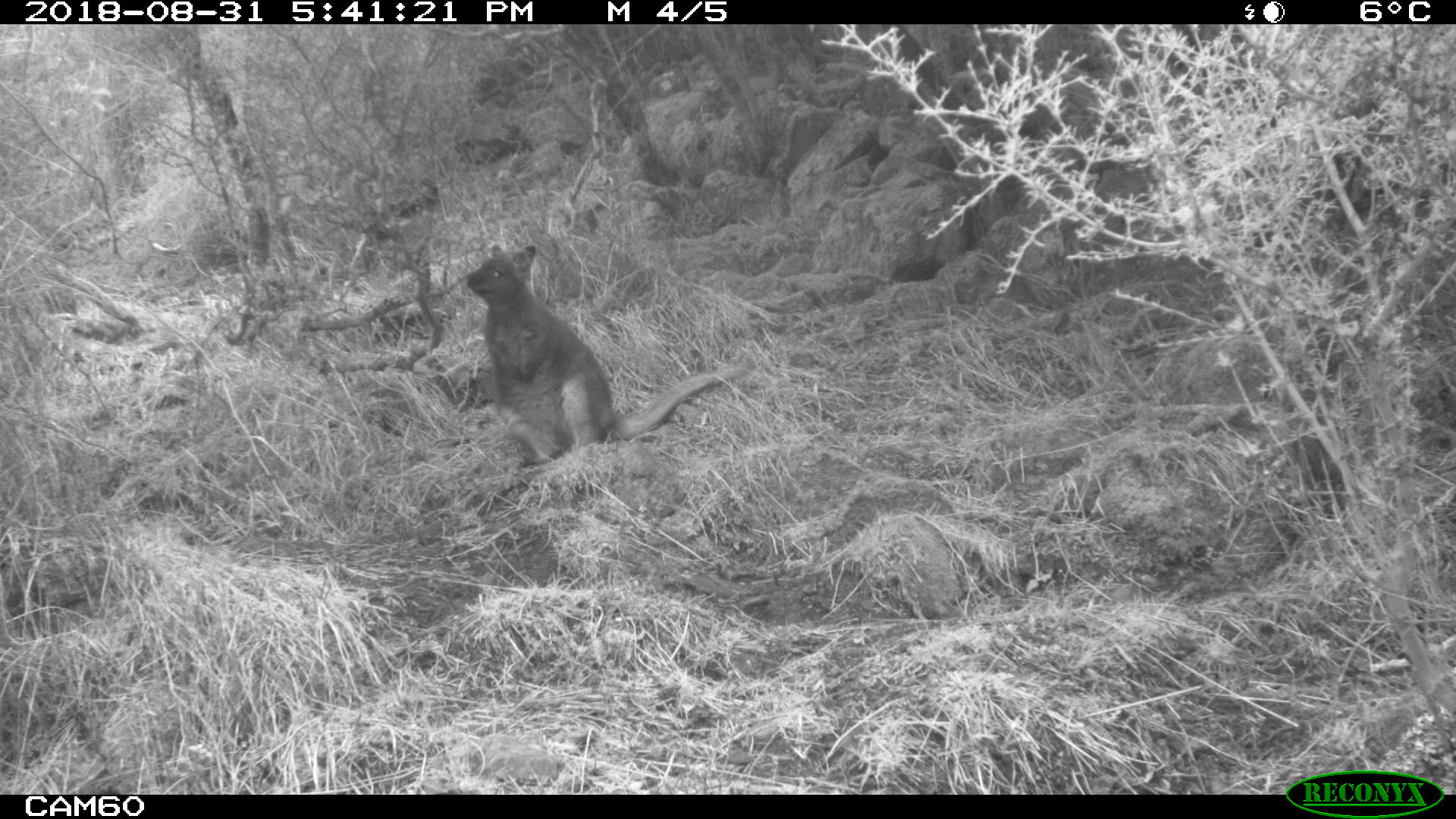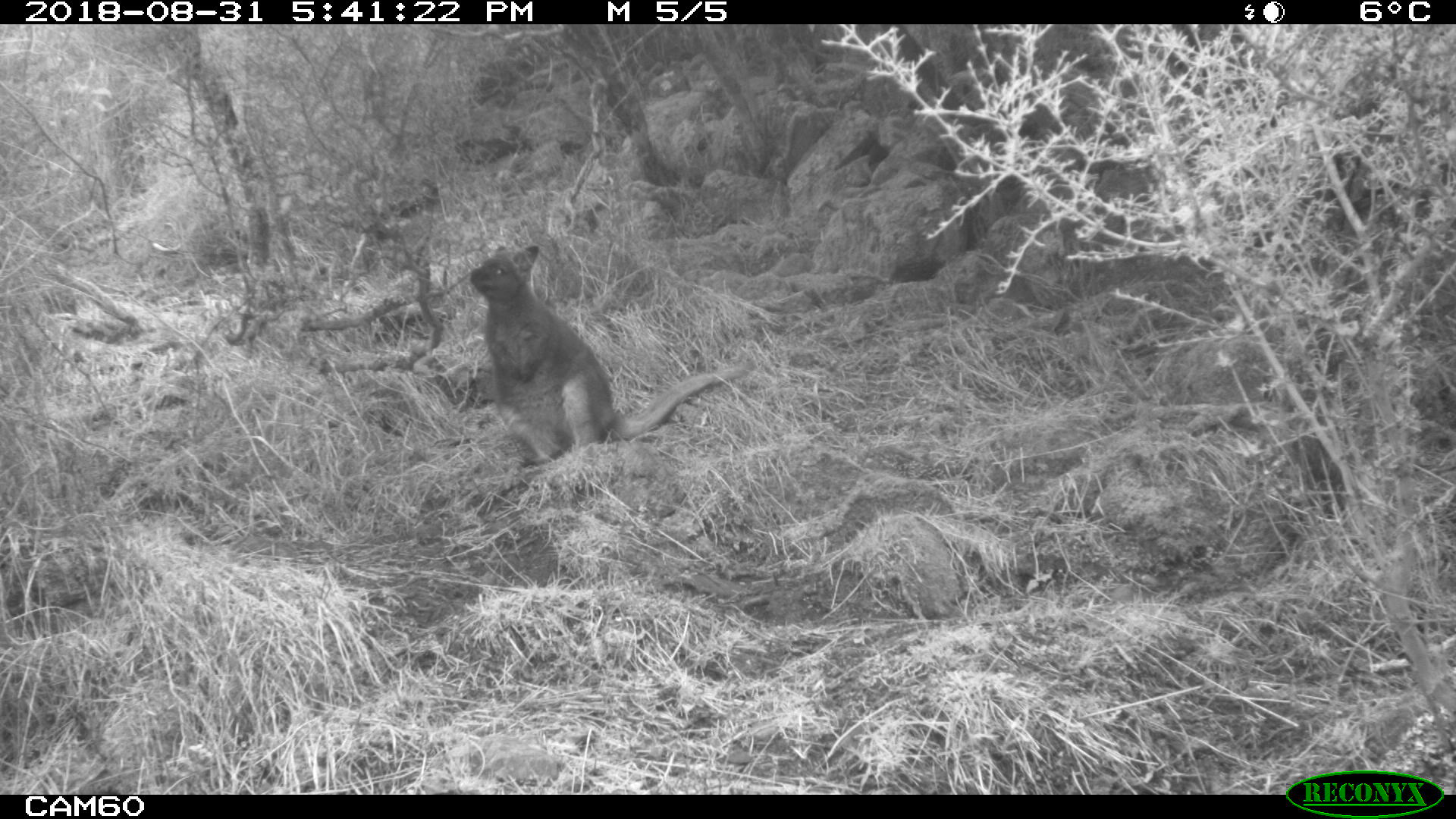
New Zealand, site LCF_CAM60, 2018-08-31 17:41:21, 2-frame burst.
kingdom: Animalia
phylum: Chordata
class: Mammalia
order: Diprotodontia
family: Macropodidae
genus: Notamacropus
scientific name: Notamacropus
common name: wallaby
Wallaby (Notamacropus).